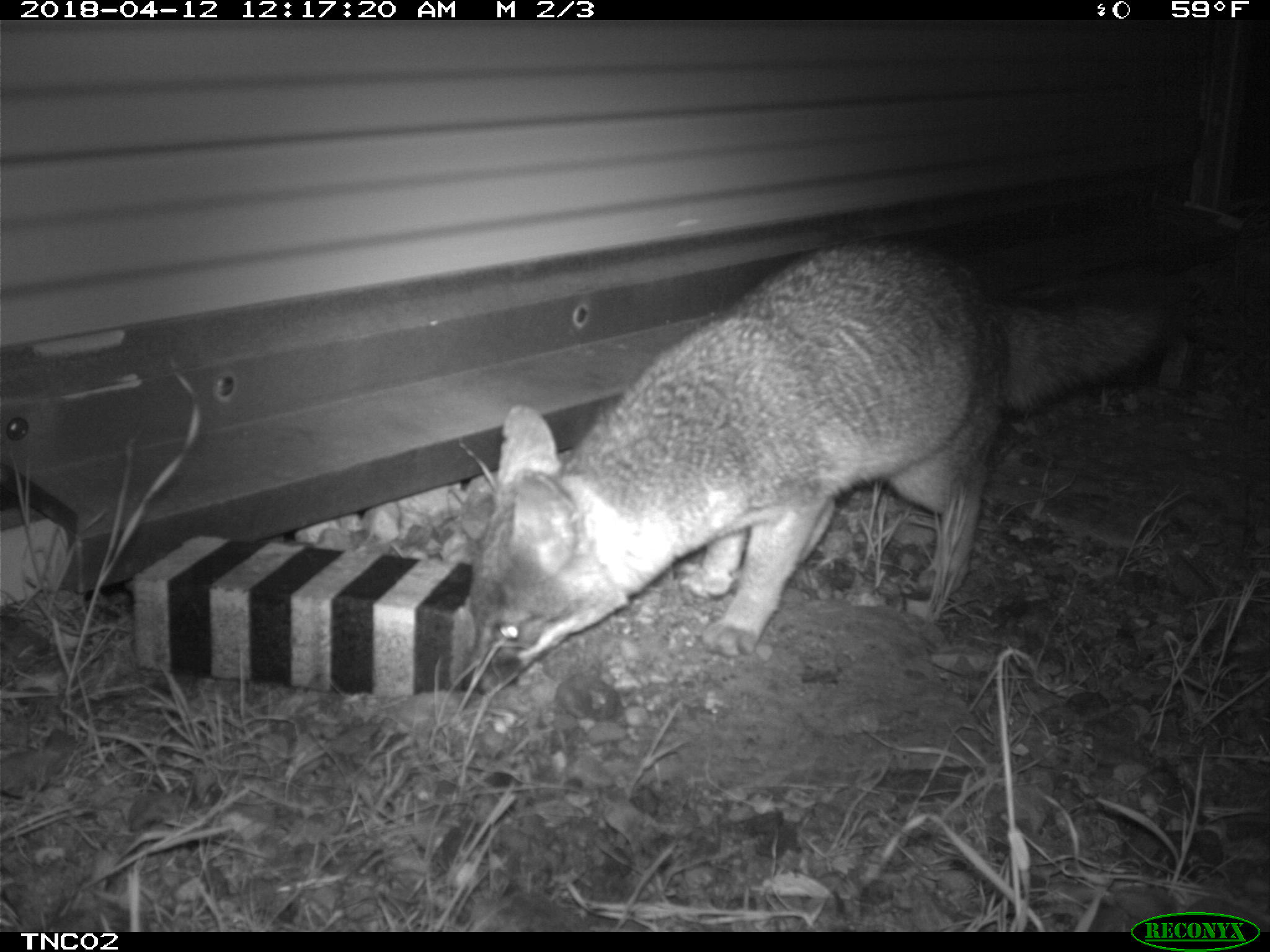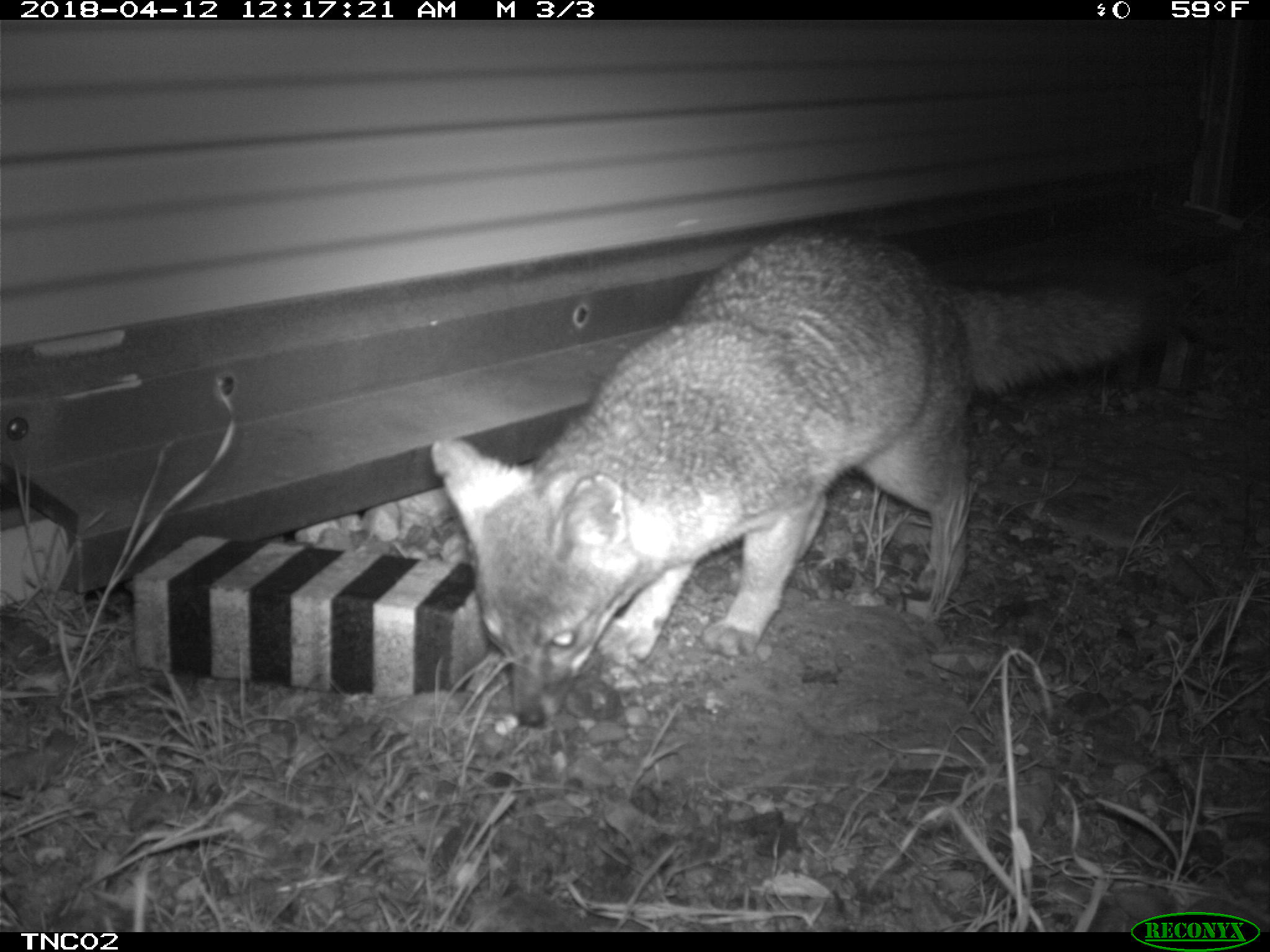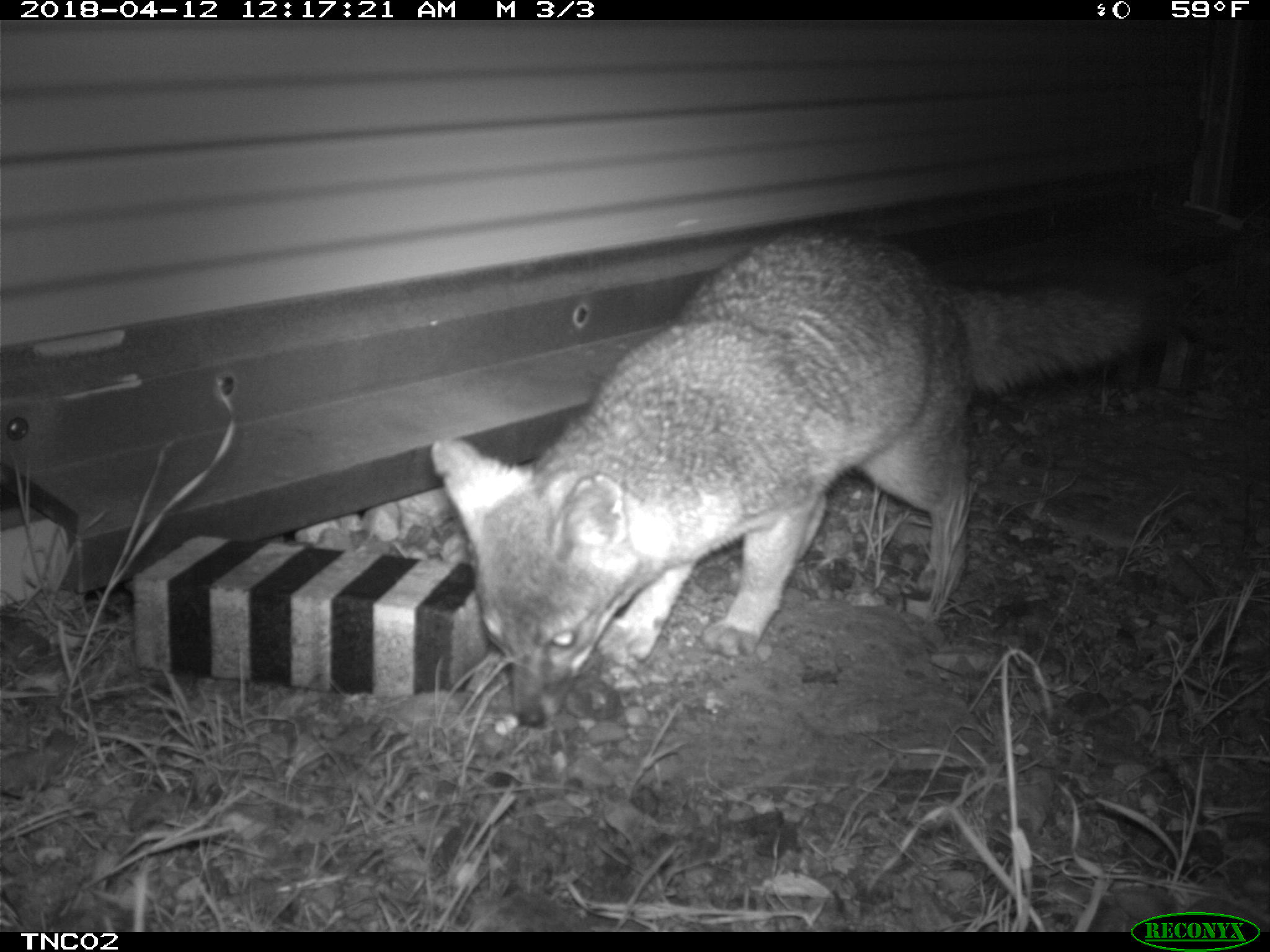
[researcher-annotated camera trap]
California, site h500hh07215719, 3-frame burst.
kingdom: Animalia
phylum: Chordata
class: Mammalia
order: Carnivora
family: Canidae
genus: Urocyon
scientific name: Urocyon littoralis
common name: island fox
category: fox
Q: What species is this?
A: Fox (island fox) (Urocyon littoralis).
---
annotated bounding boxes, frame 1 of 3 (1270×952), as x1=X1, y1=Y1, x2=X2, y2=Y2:
fox: x1=458, y1=237, x2=1166, y2=693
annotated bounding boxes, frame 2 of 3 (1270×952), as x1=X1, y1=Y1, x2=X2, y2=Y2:
fox: x1=429, y1=218, x2=1160, y2=731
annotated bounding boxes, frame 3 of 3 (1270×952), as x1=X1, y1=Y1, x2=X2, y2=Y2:
fox: x1=430, y1=223, x2=1170, y2=729